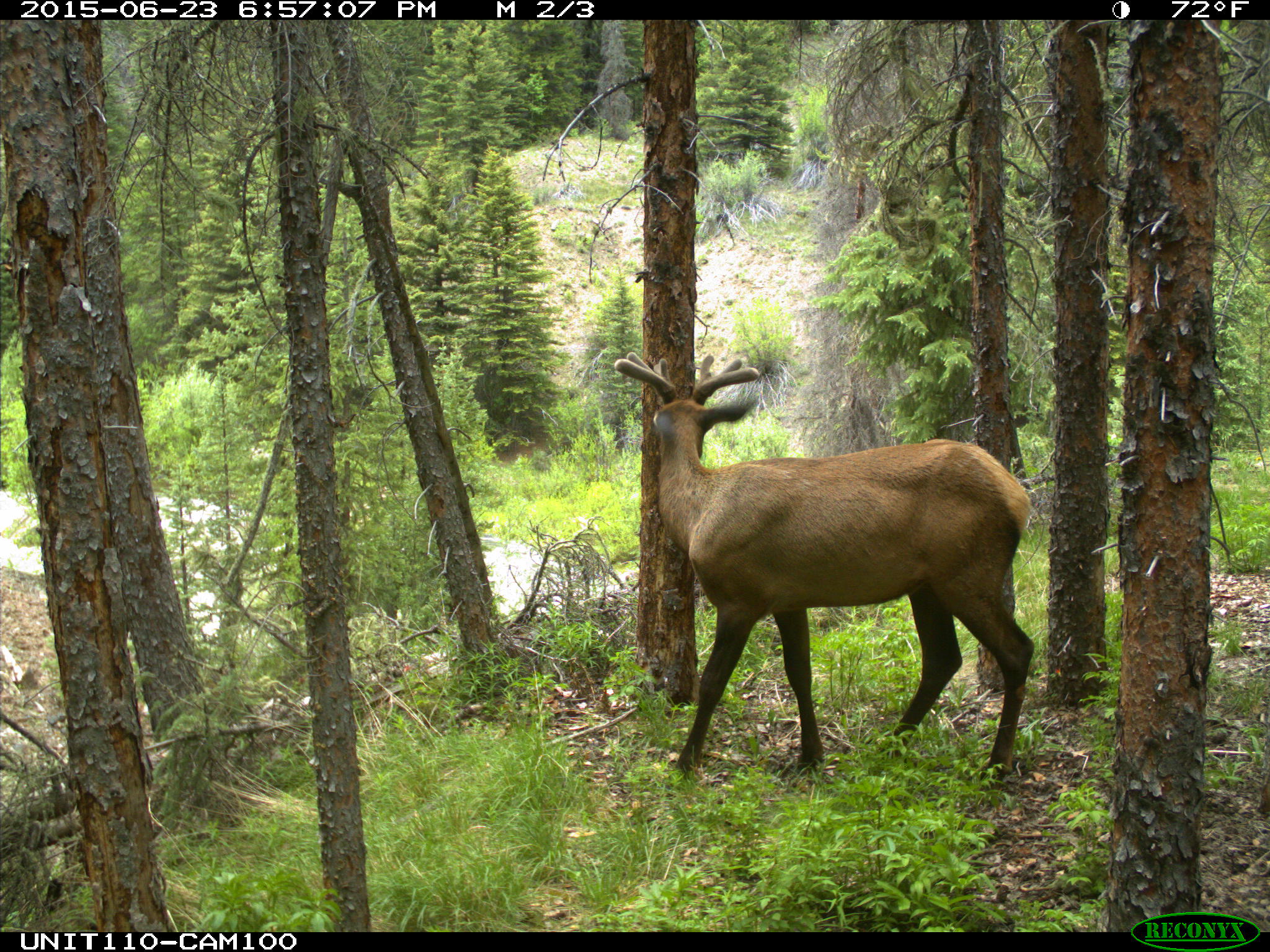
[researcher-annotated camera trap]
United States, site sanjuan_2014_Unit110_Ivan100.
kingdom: Animalia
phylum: Chordata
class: Mammalia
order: Artiodactyla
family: Cervidae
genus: Cervus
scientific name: Cervus elaphus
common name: red deer